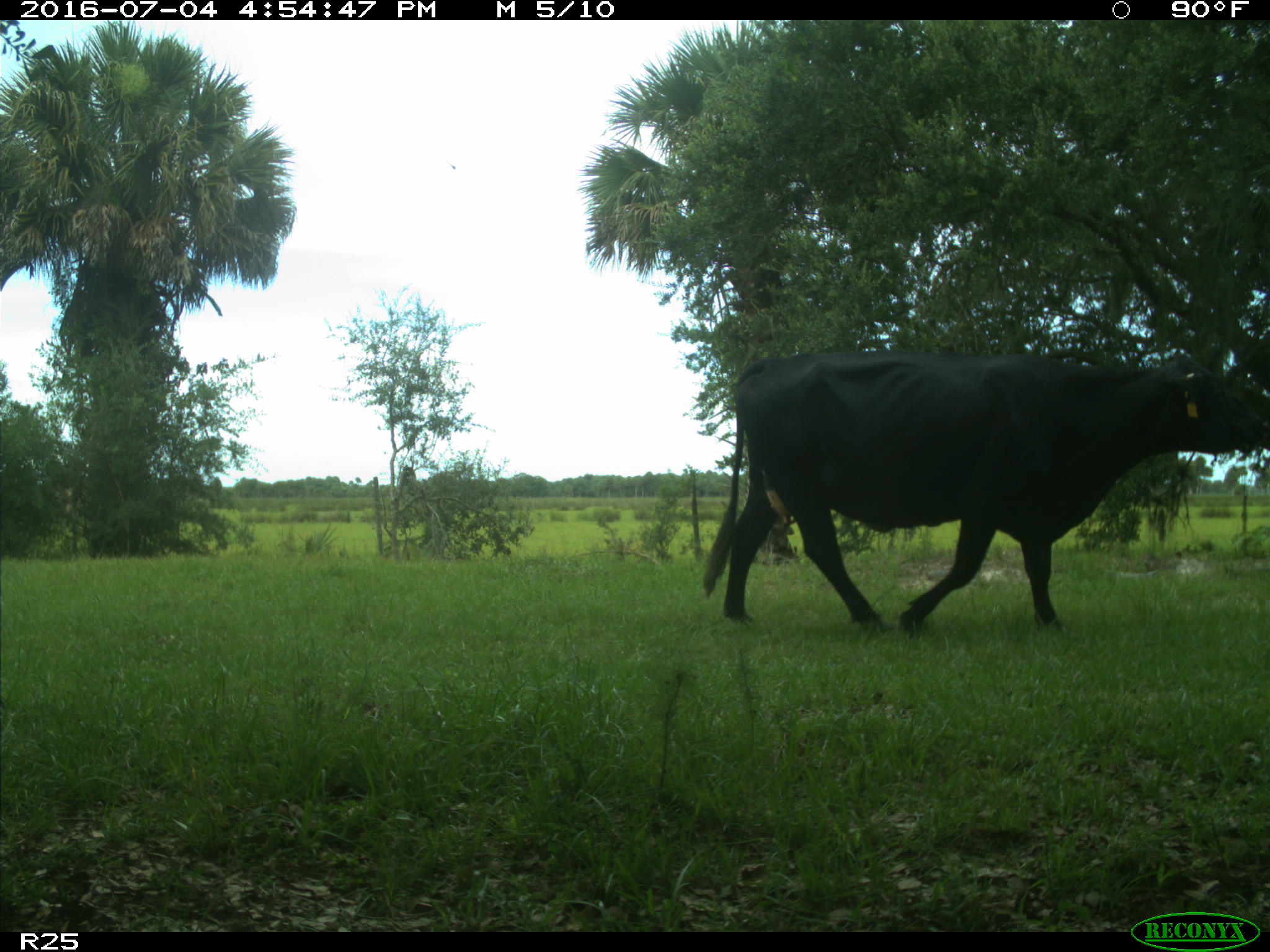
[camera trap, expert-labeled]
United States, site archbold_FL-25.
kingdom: Animalia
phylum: Chordata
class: Mammalia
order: Artiodactyla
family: Bovidae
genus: Bos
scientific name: Bos taurus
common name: domestic cow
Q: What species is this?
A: Bos taurus (domestic cow).